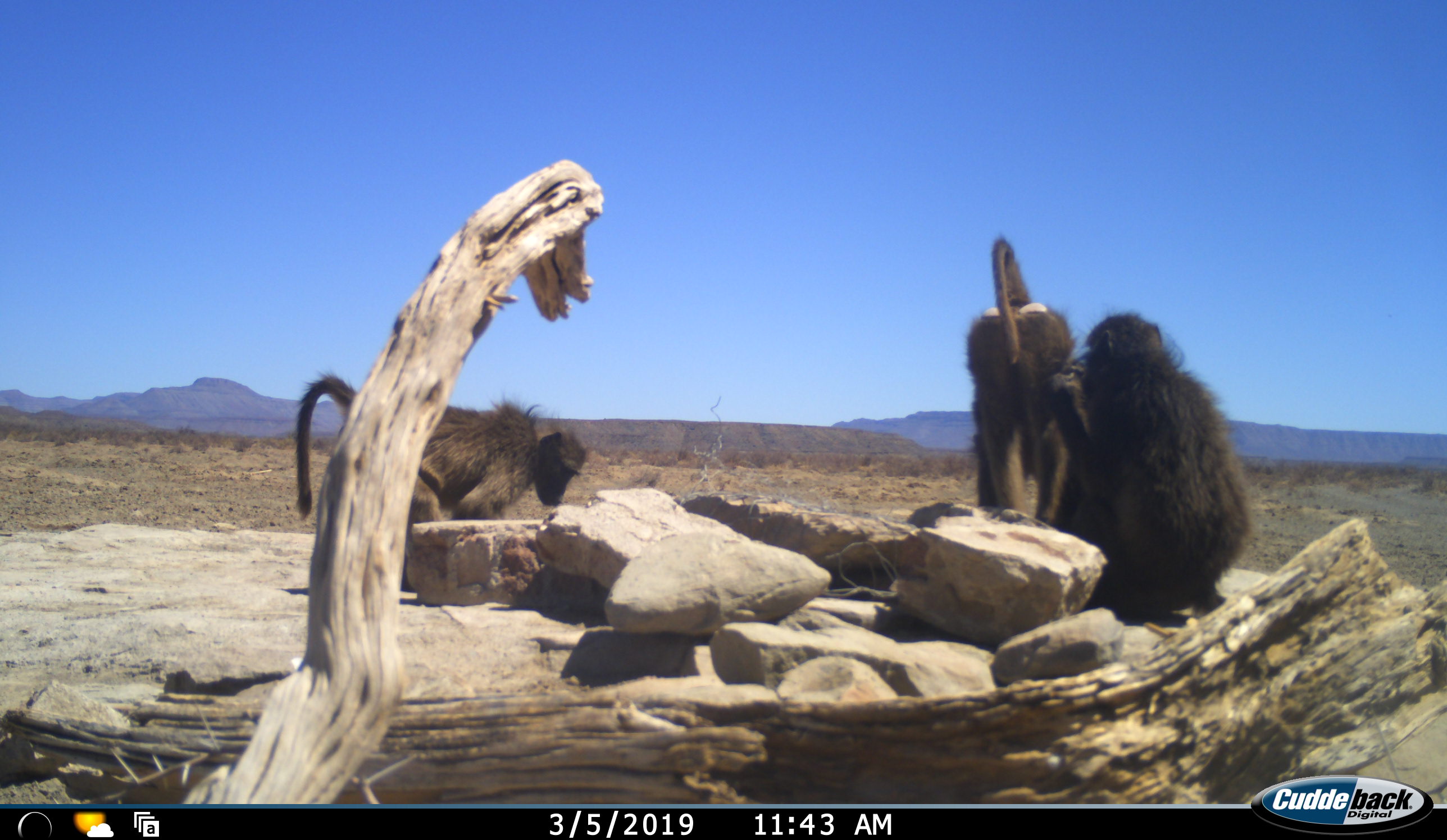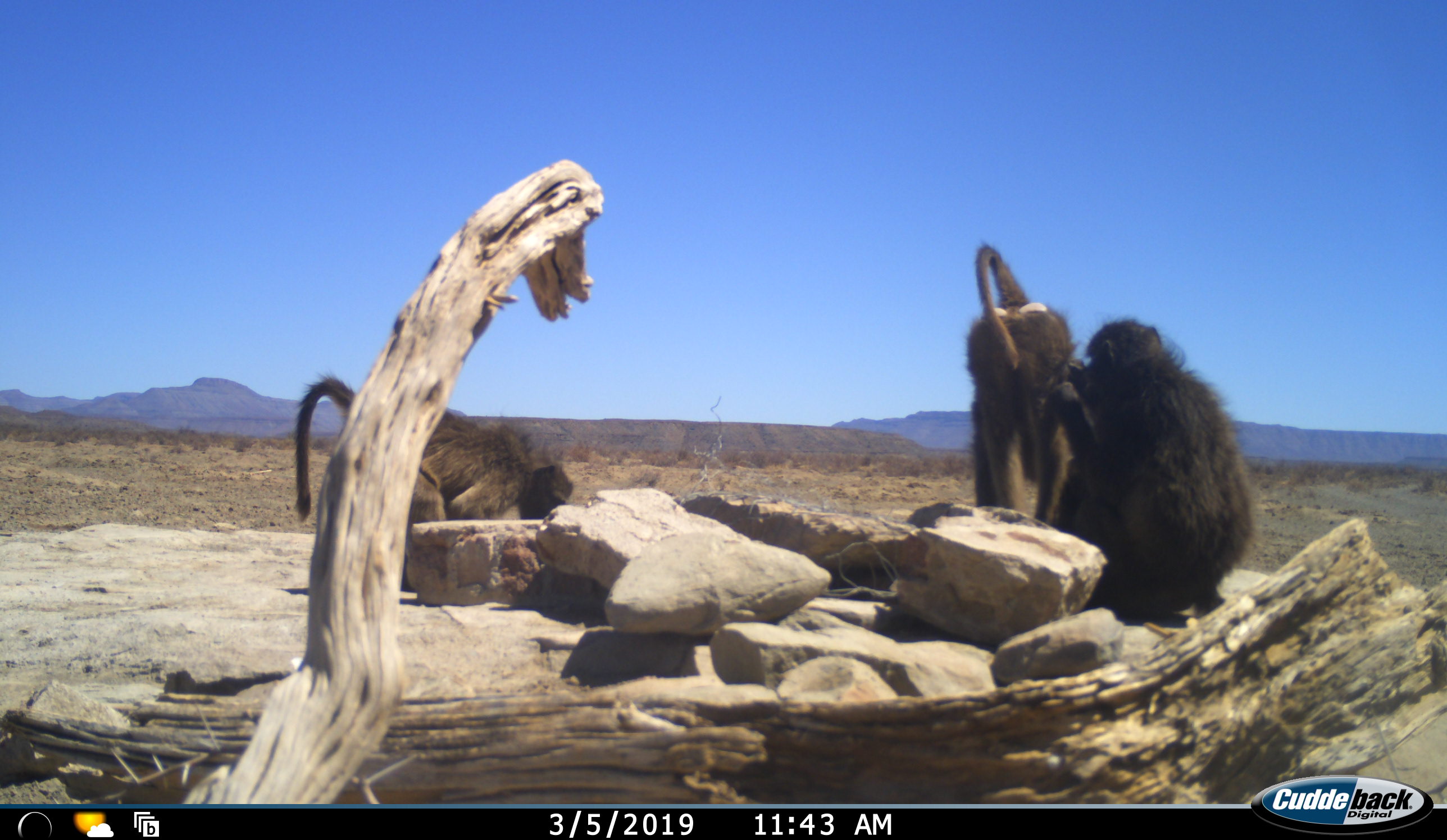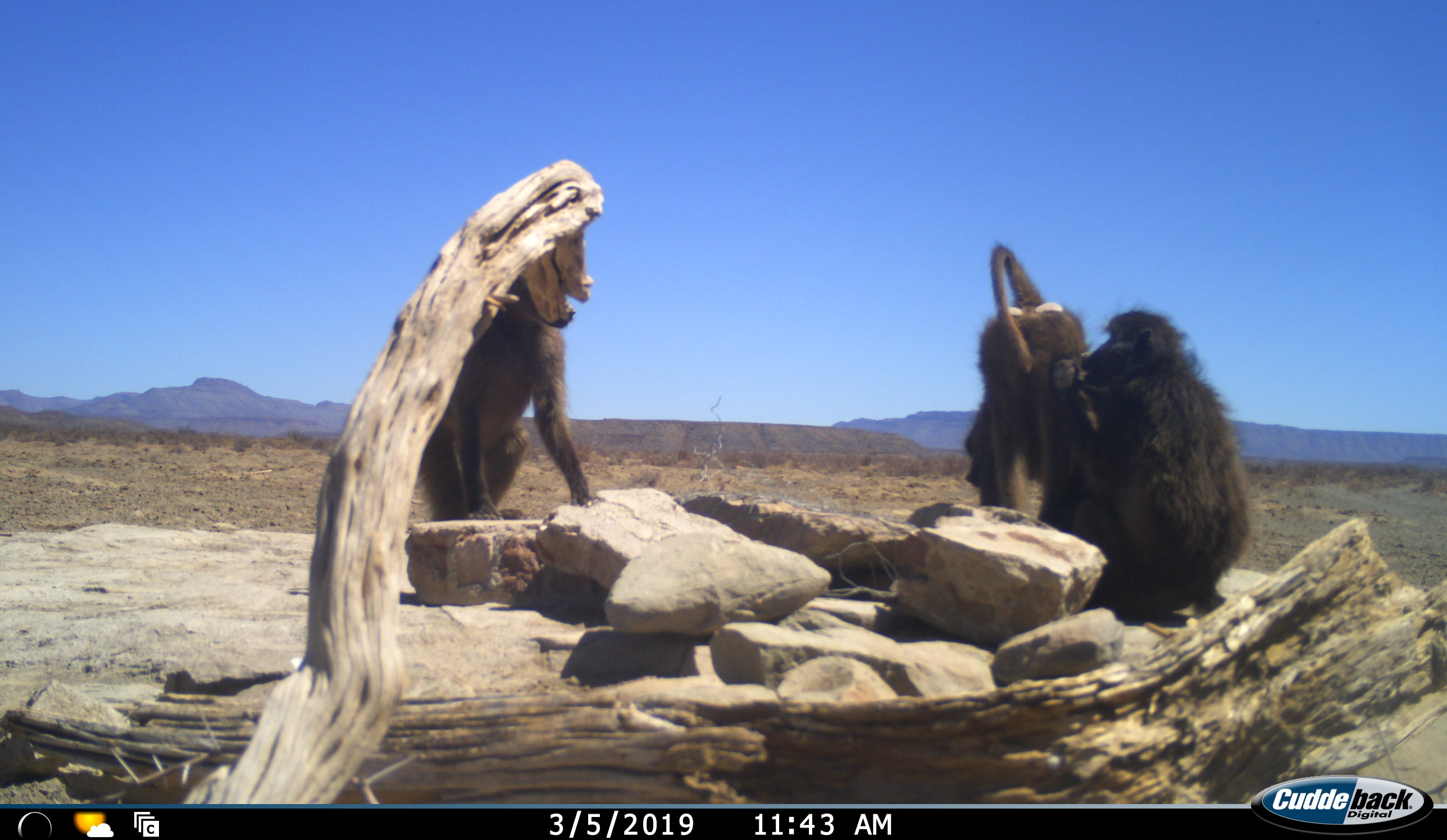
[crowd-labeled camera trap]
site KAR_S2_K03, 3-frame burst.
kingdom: Animalia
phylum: Chordata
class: Mammalia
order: Primates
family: Cercopithecidae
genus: Papio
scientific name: Papio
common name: baboon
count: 3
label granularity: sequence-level